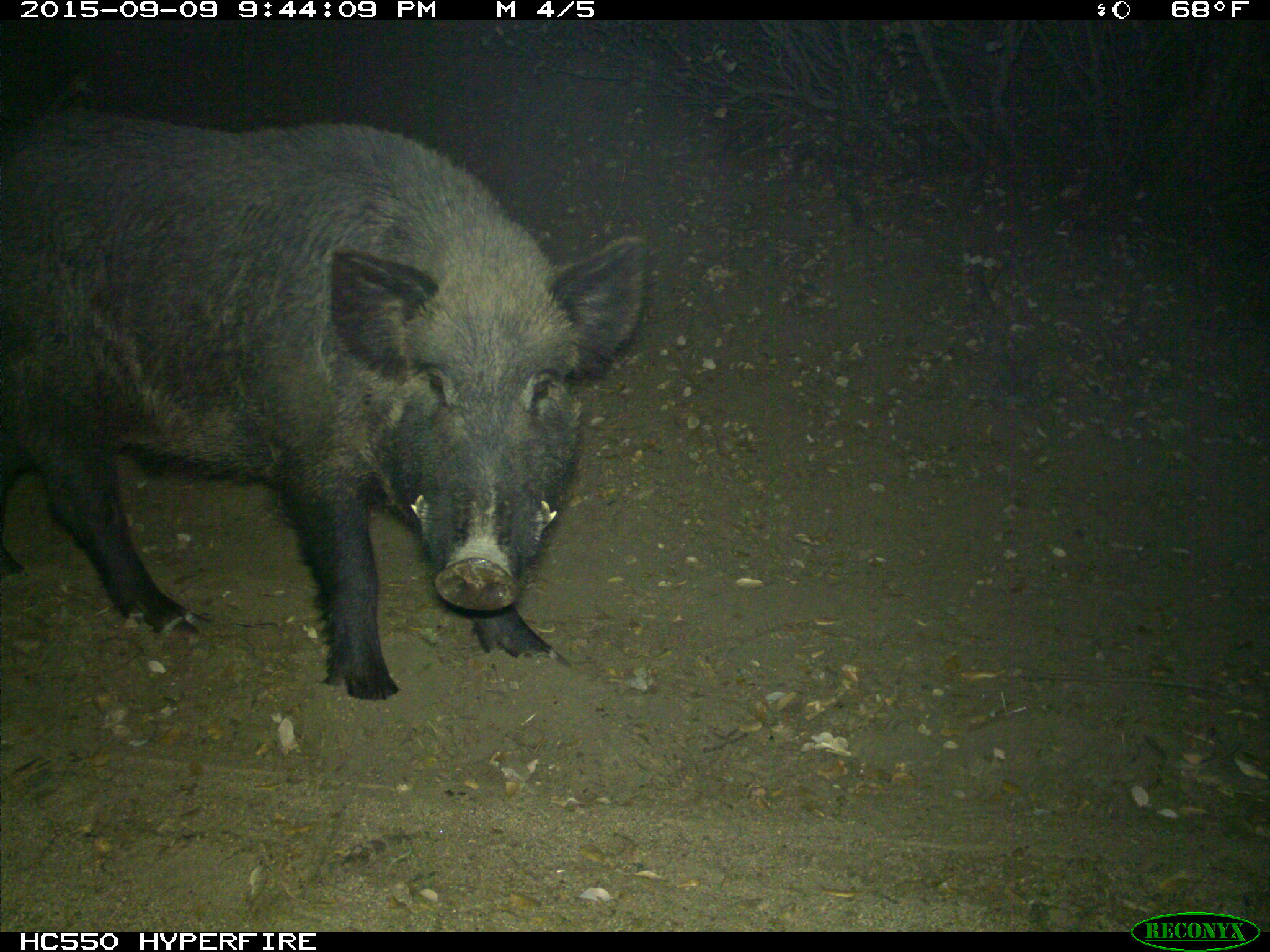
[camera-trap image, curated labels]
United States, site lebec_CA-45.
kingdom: Animalia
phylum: Chordata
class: Mammalia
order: Artiodactyla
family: Suidae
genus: Sus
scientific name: Sus scrofa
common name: wild boar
Sus scrofa (wild boar).